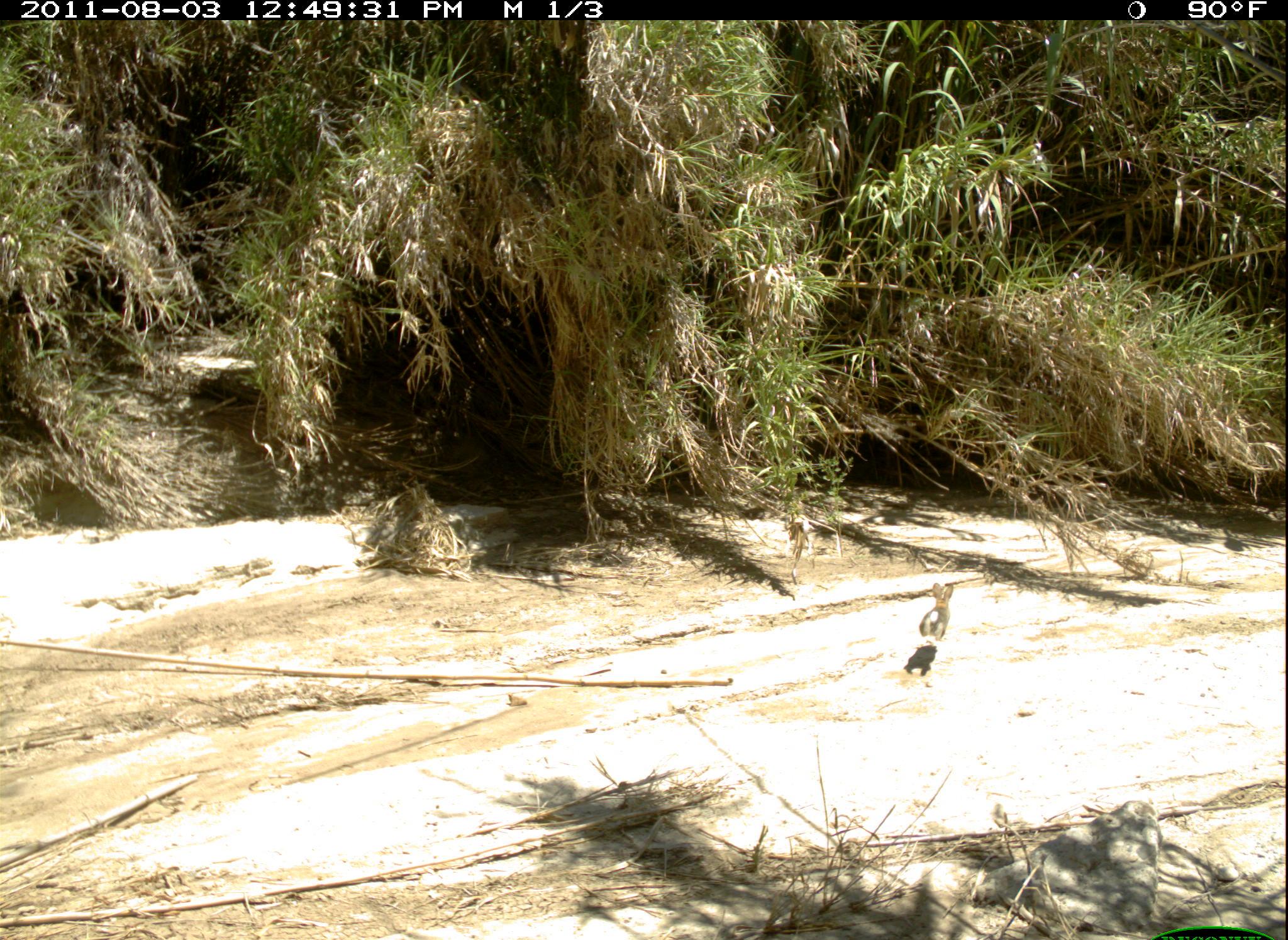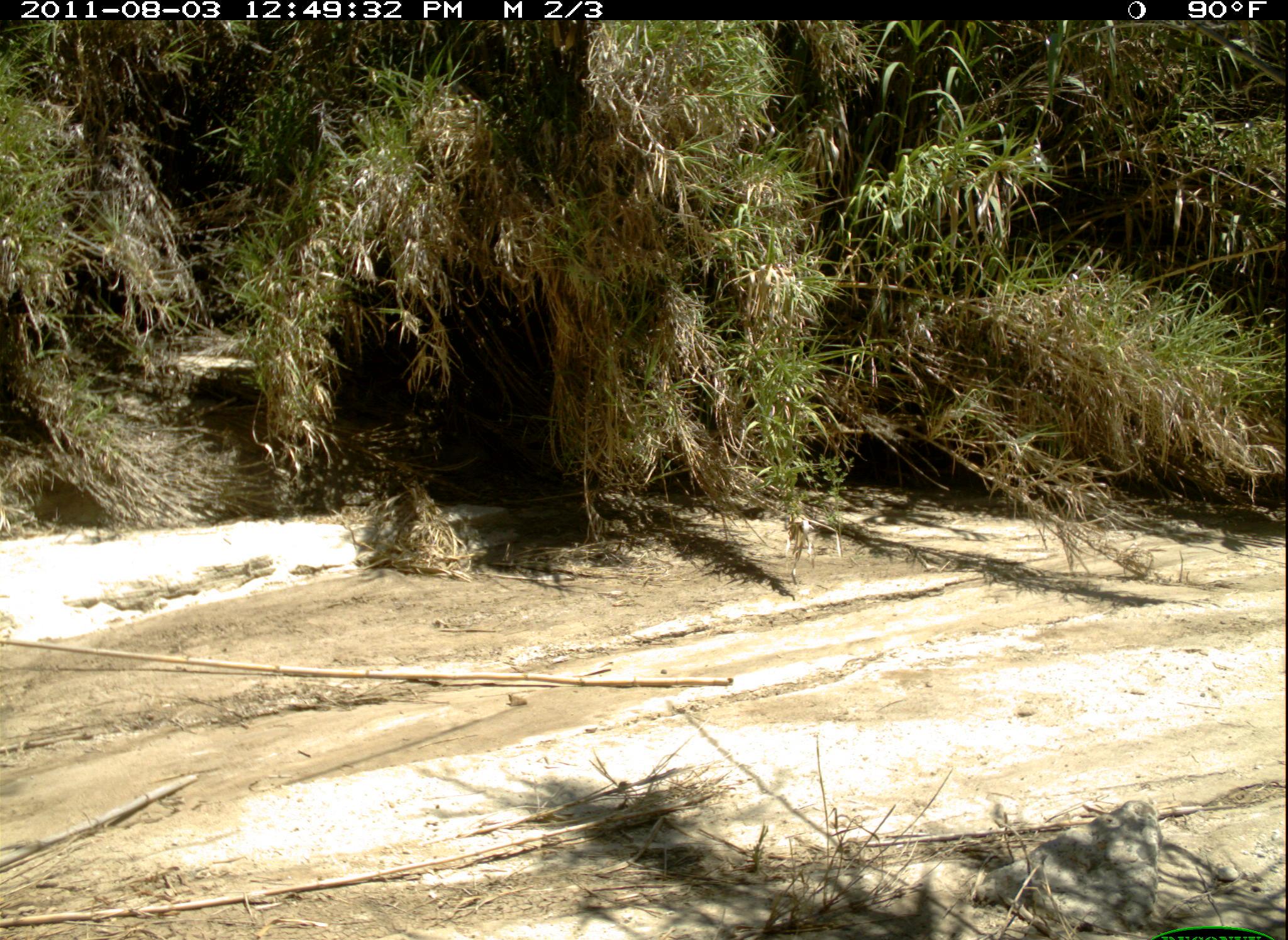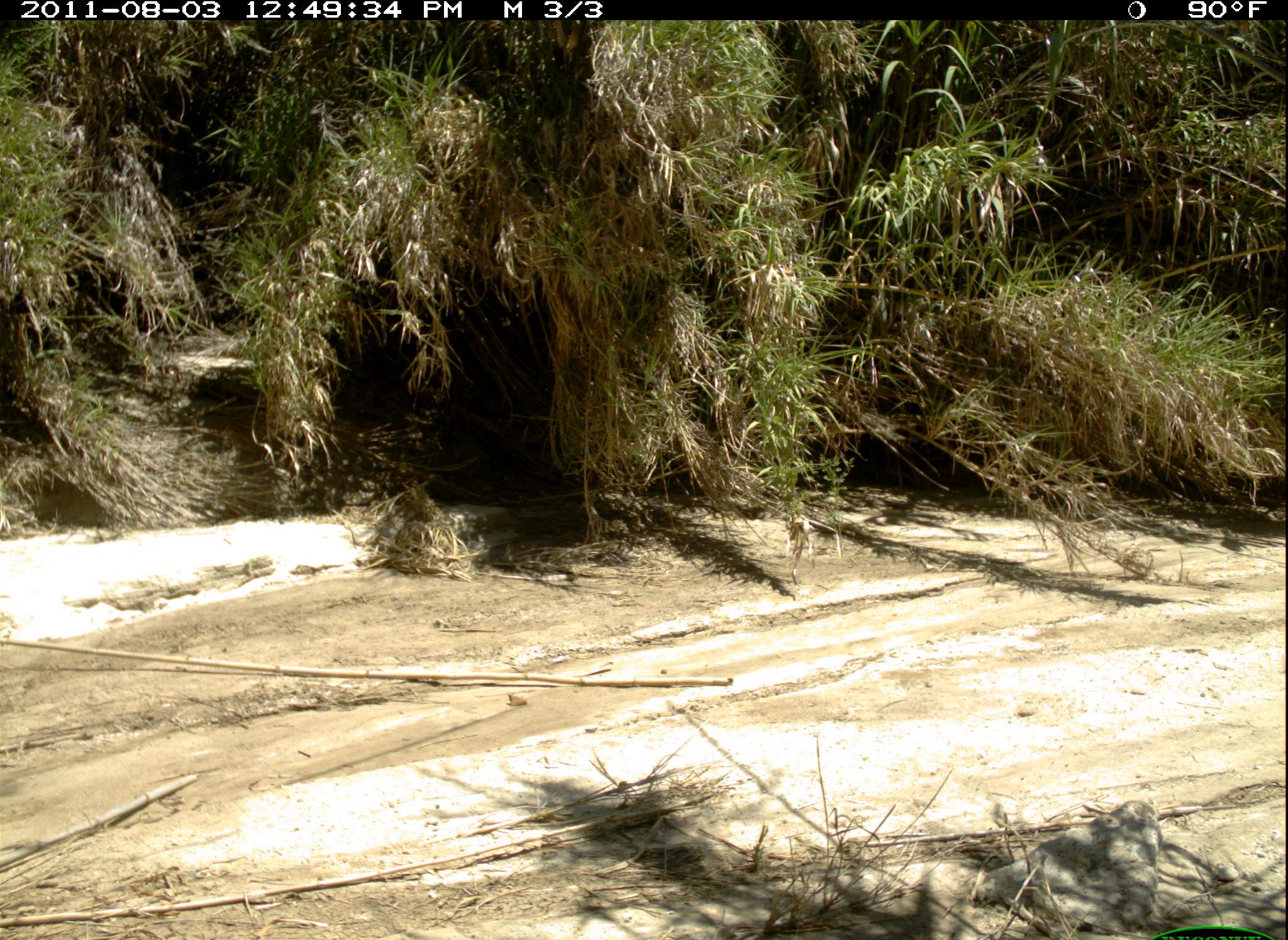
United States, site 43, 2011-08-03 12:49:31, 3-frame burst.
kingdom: Animalia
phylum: Chordata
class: Mammalia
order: Lagomorpha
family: Leporidae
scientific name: Leporidae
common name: rabbits and hares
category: rabbit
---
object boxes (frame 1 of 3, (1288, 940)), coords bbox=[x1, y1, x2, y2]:
rabbit: bbox=[908, 577, 966, 656]